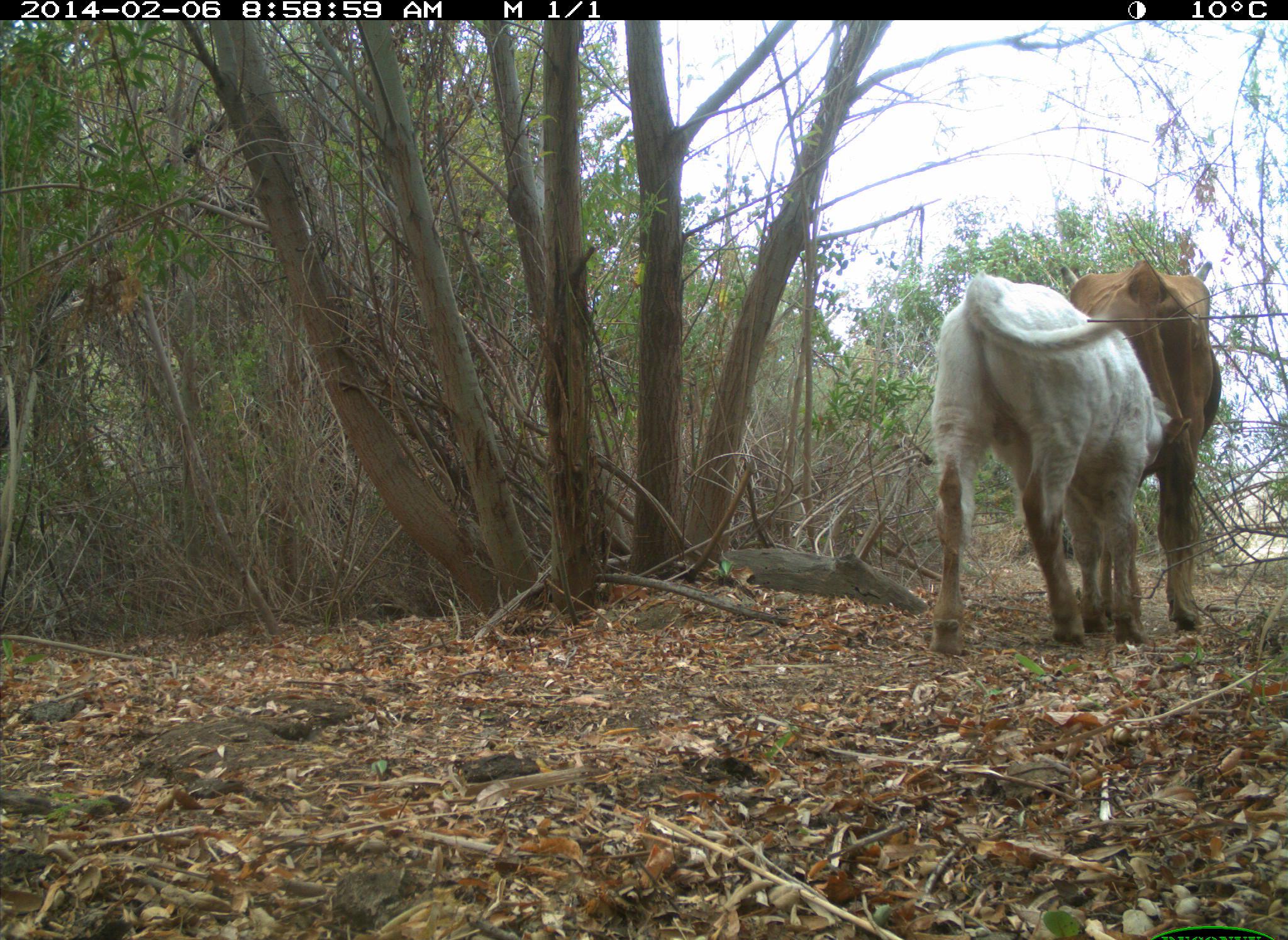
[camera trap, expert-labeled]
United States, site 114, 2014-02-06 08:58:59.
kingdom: Animalia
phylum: Chordata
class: Mammalia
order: Artiodactyla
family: Bovidae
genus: Bos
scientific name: Bos taurus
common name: cow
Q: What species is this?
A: Cow (Bos taurus).